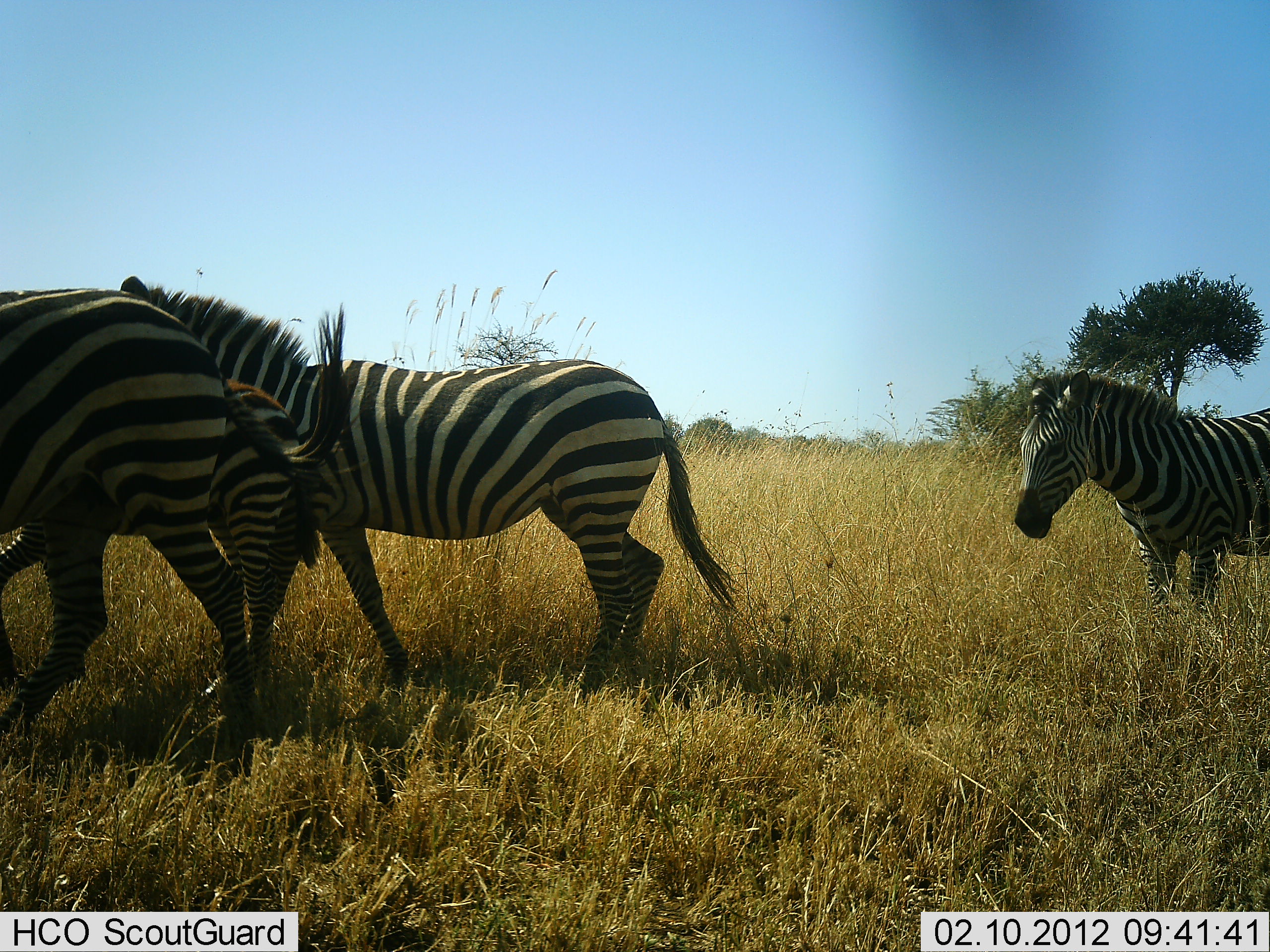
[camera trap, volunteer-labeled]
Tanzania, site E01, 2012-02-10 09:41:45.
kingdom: Animalia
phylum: Chordata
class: Mammalia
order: Perissodactyla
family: Equidae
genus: Equus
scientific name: Equus quagga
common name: plains zebra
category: zebra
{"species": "zebra (plains zebra) (Equus quagga)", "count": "4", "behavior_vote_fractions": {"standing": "47%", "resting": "0%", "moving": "73%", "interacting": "0%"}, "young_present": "47%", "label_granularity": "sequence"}